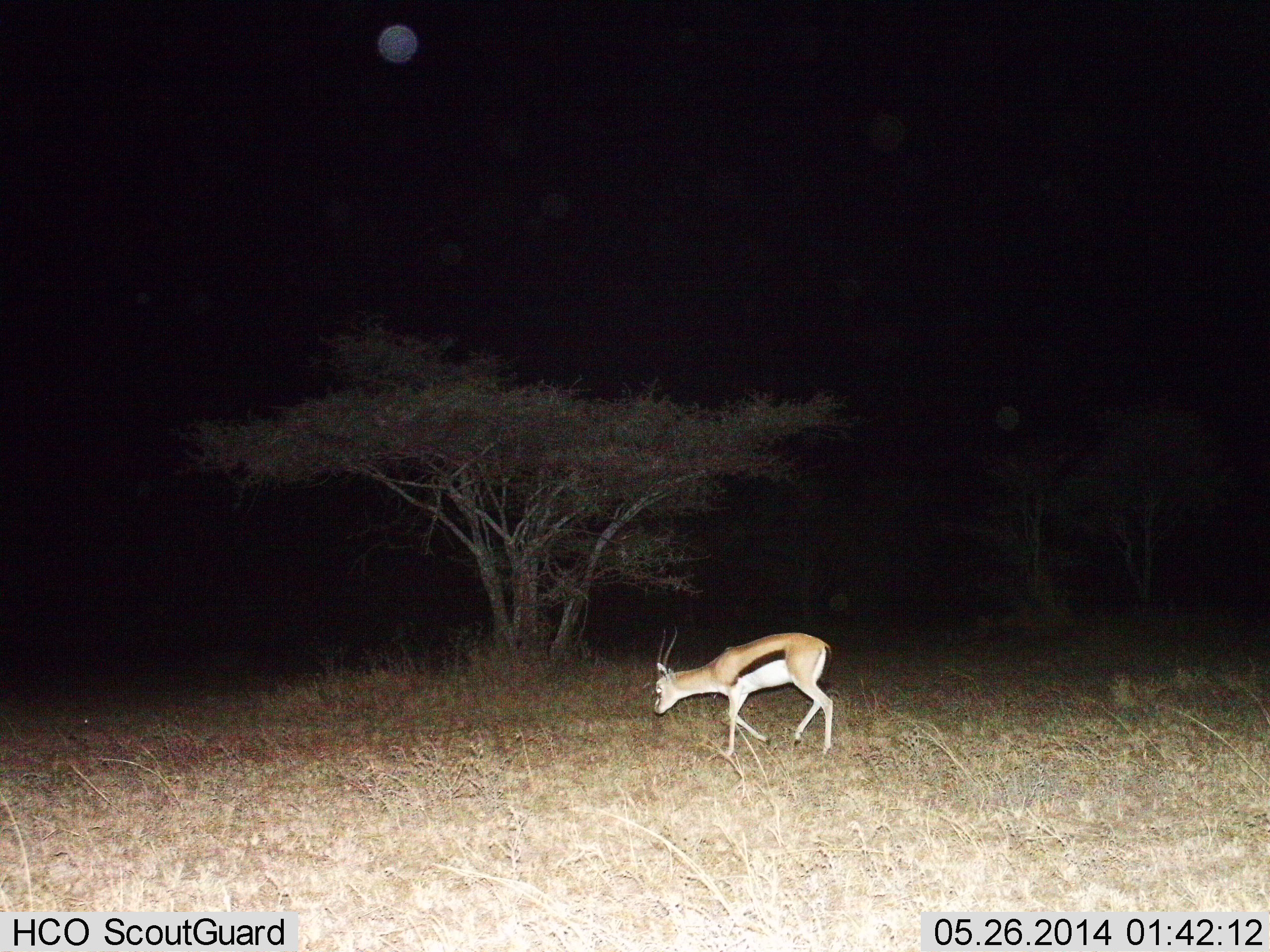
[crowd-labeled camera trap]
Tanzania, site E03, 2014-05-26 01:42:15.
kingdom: Animalia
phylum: Chordata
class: Mammalia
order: Artiodactyla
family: Bovidae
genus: Eudorcas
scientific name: Eudorcas thomsonii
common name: thomson's gazelle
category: gazellethomsons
Gazellethomsons (thomson's gazelle) (Eudorcas thomsonii), count 1. Behavior (volunteer vote fractions): standing 20%, resting 0%, moving 80%, interacting 0%. Young present (vote fraction): 0%. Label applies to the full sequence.